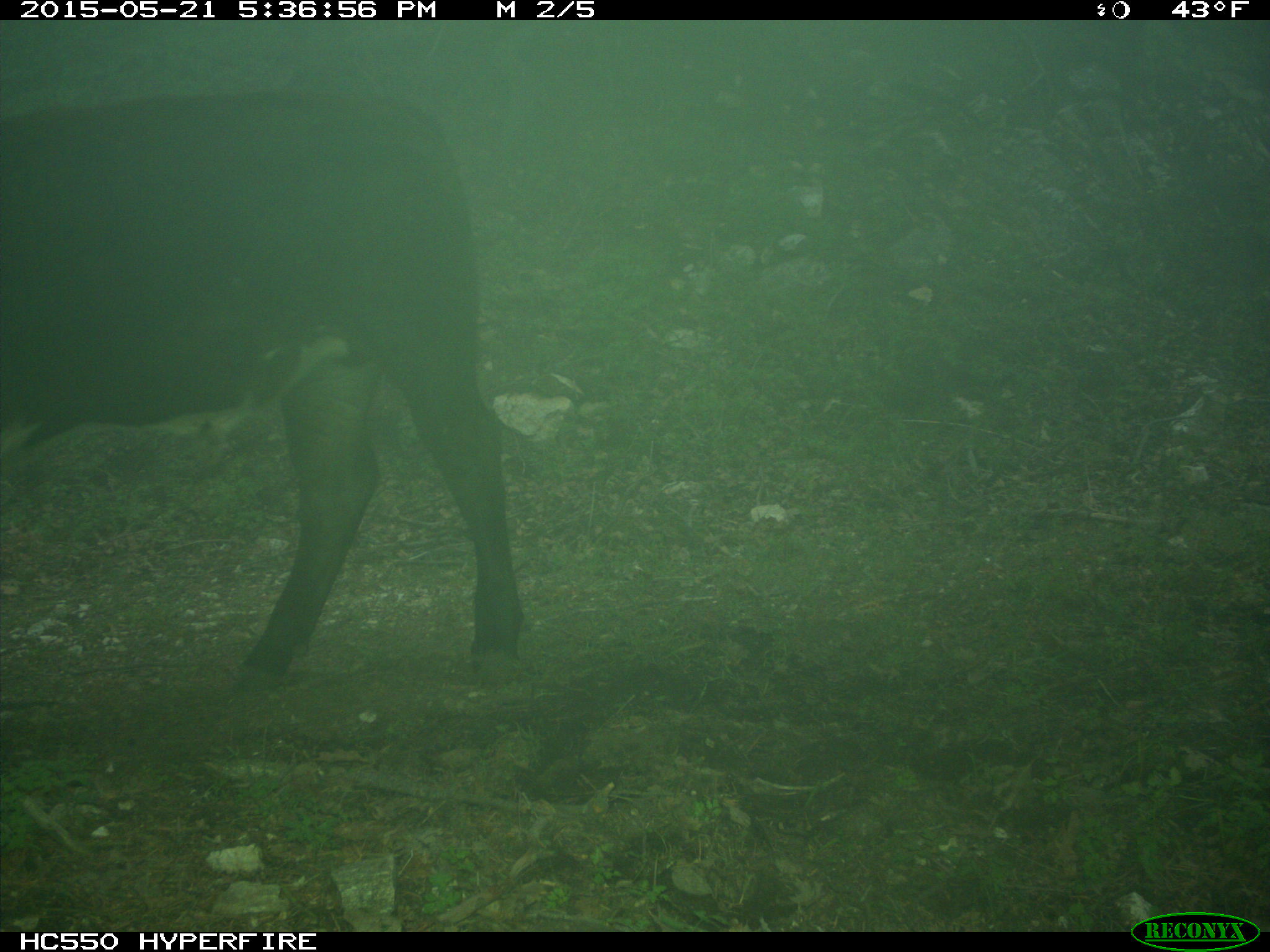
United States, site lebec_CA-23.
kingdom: Animalia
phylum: Chordata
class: Mammalia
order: Artiodactyla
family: Bovidae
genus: Bos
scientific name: Bos taurus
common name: domestic cow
Bos taurus (domestic cow).